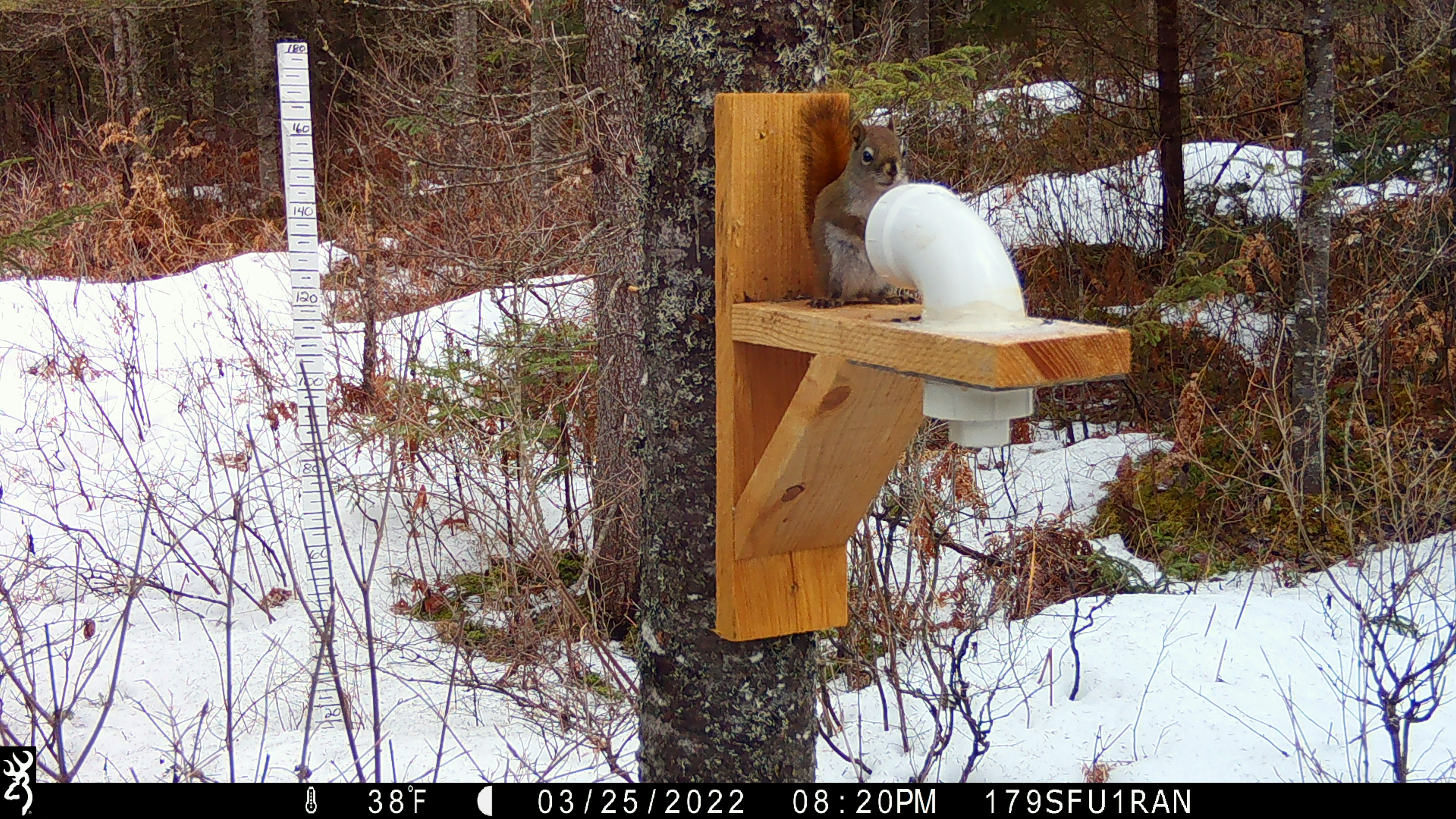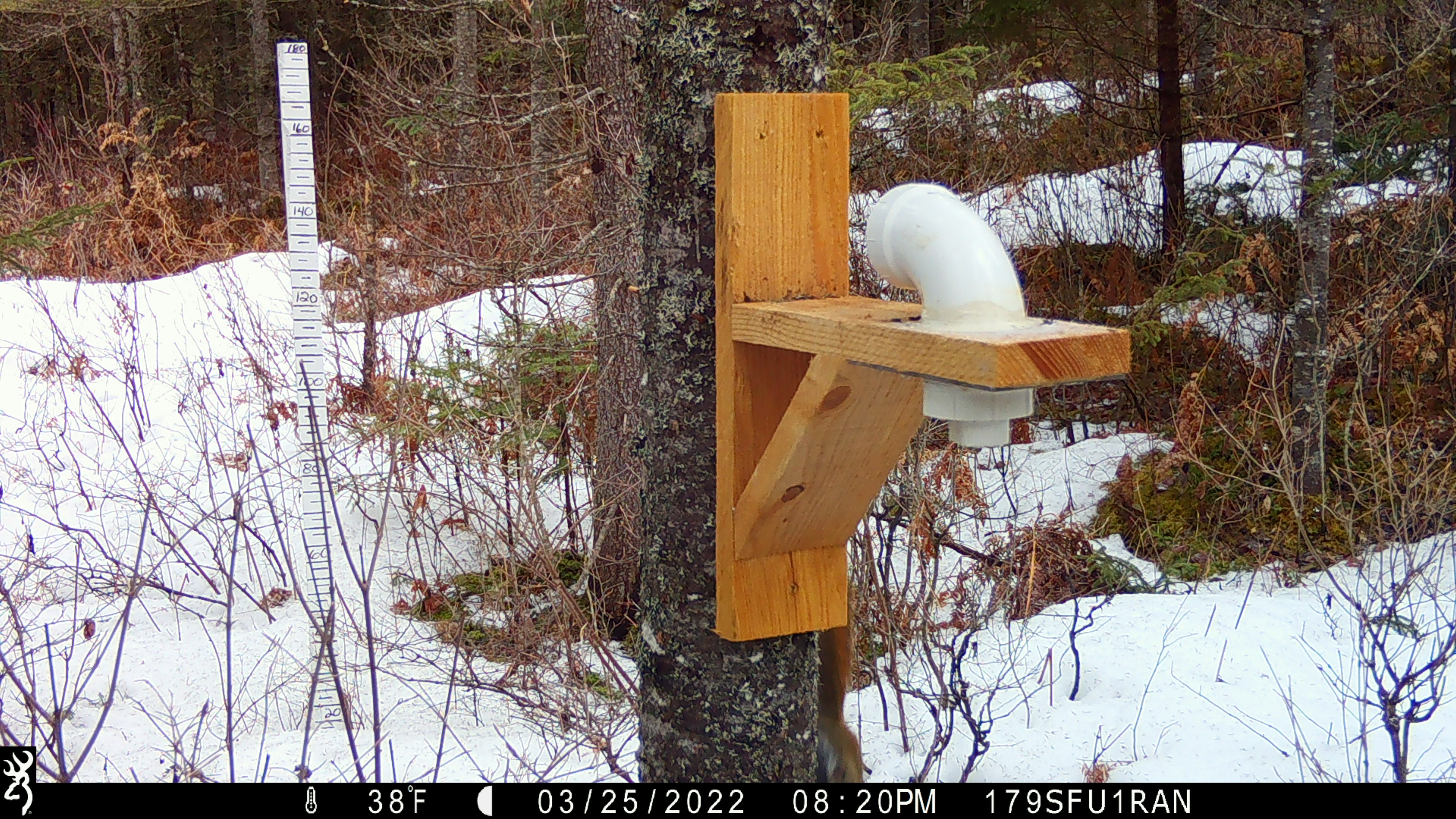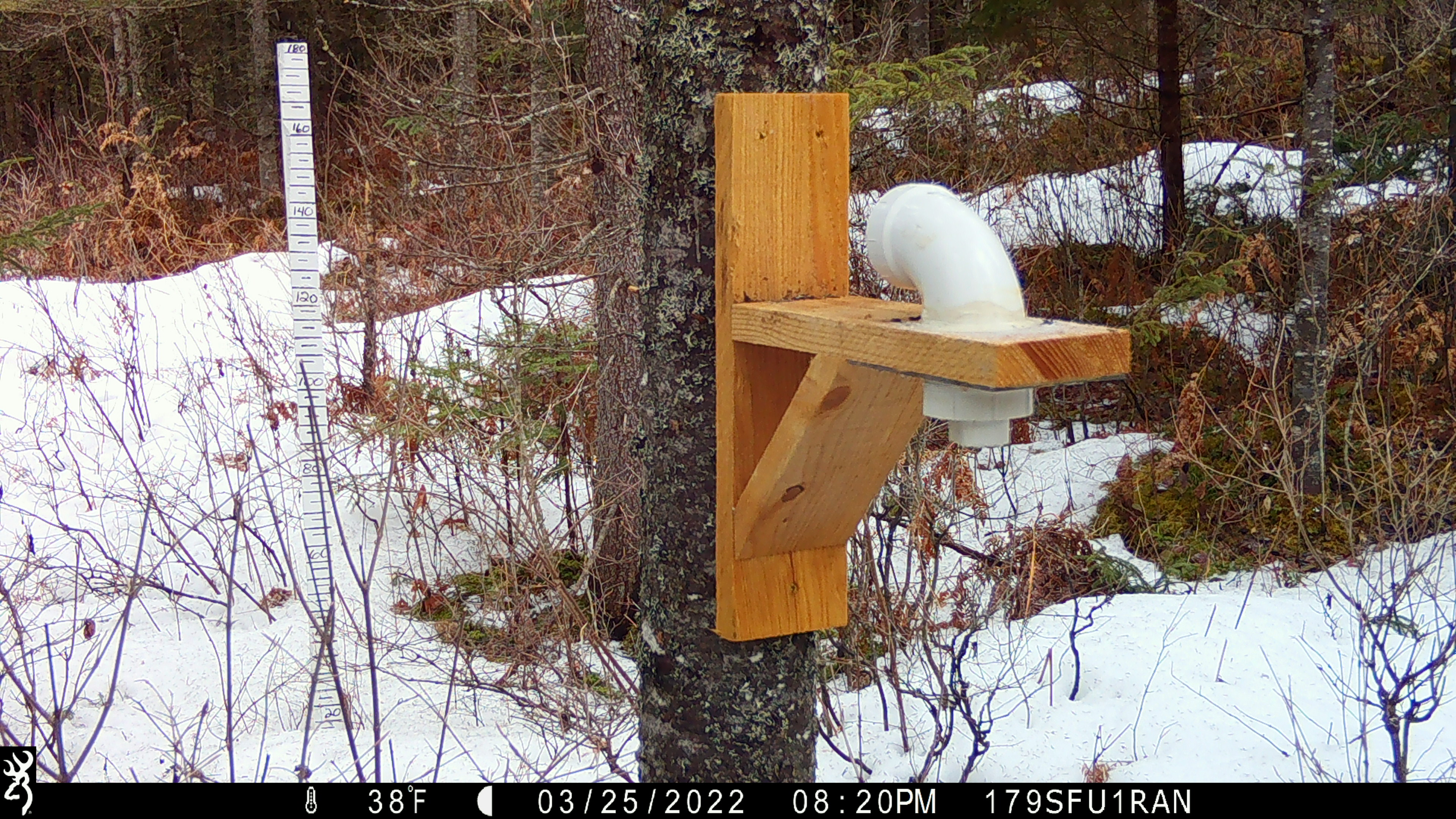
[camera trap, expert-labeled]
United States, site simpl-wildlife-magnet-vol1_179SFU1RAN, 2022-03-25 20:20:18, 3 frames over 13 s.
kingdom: Animalia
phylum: Chordata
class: Mammalia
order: Rodentia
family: Sciuridae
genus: Tamiasciurus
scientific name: Tamiasciurus hudsonicus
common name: red squirrel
Red squirrel (Tamiasciurus hudsonicus).